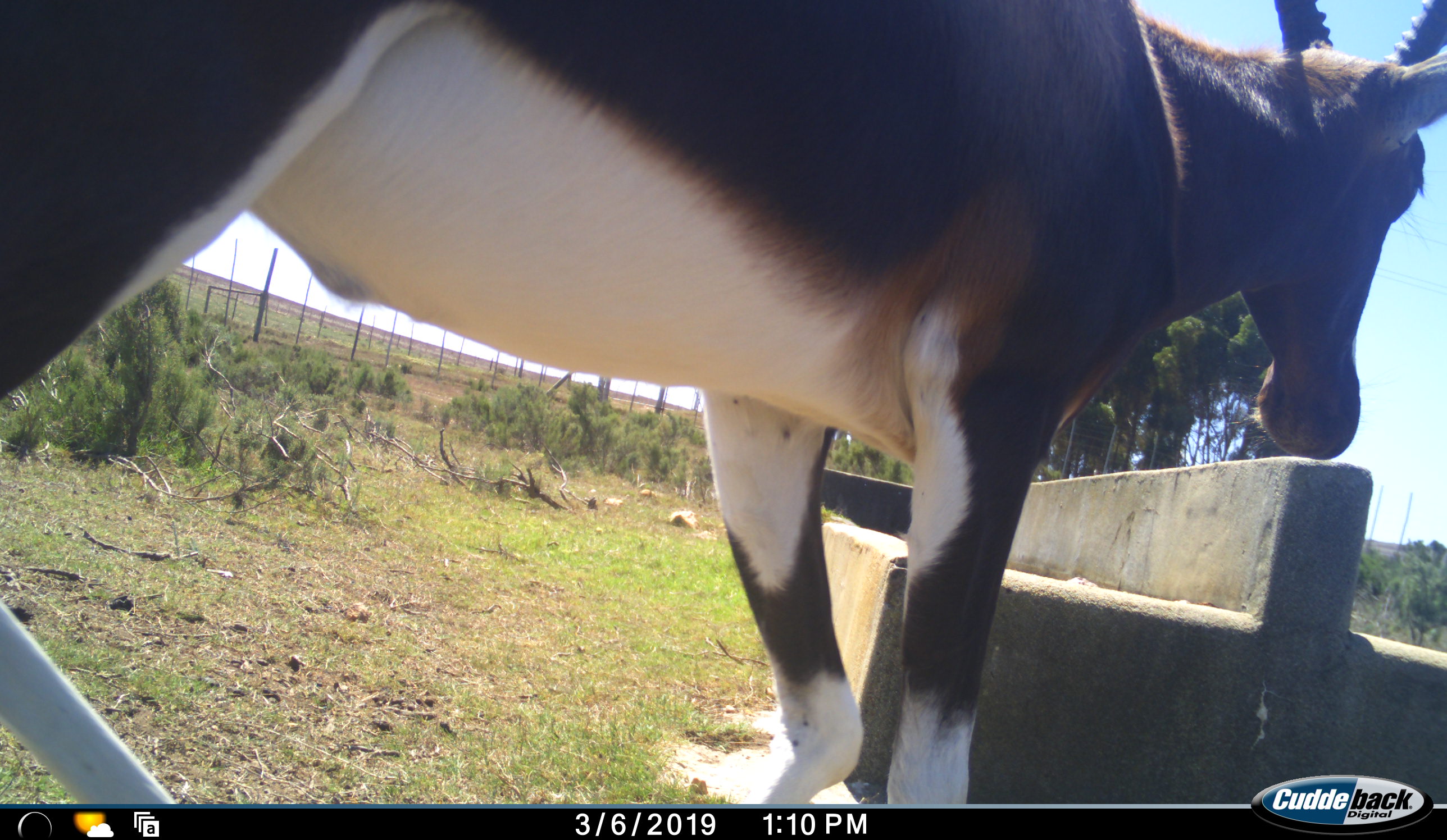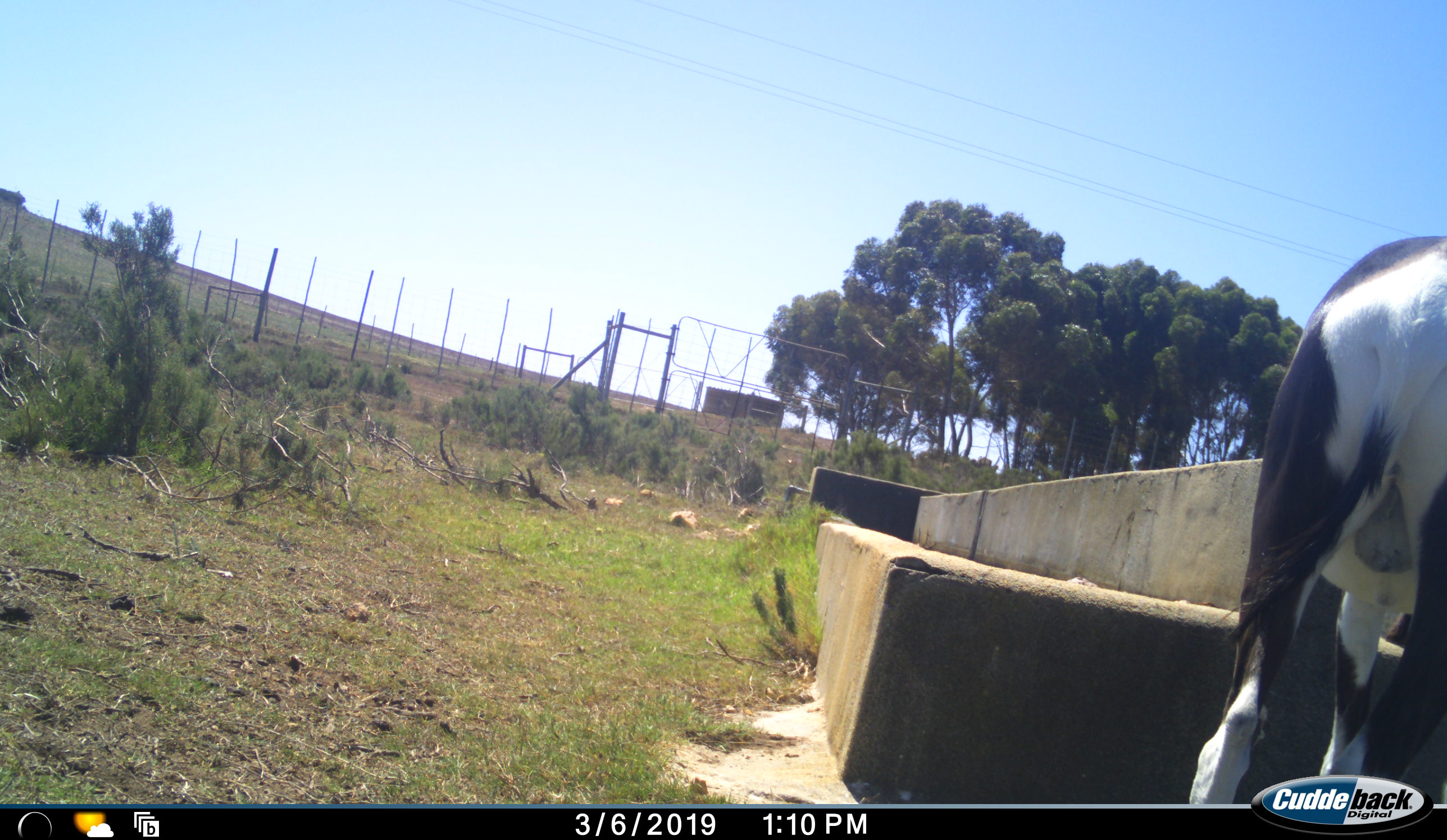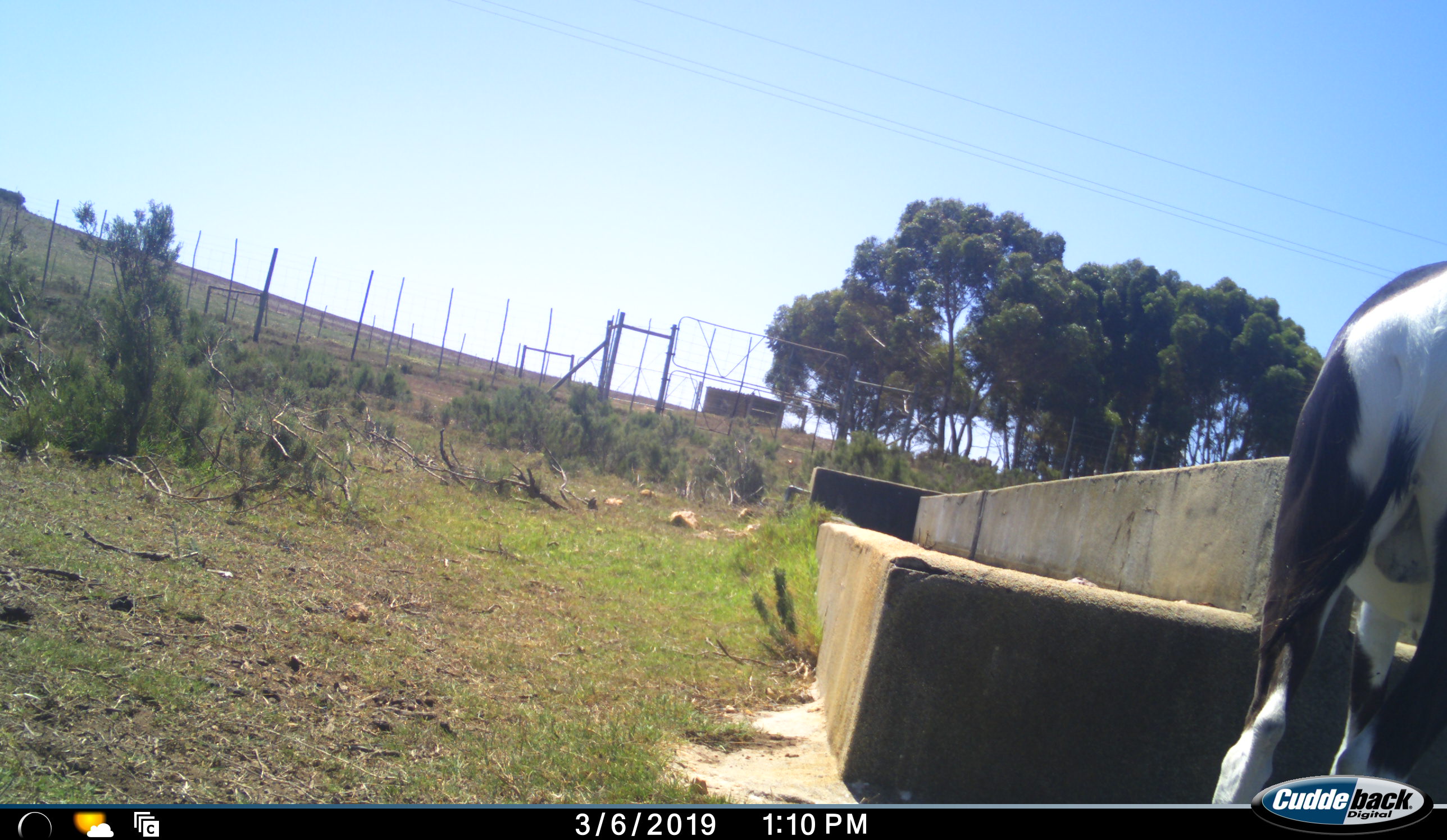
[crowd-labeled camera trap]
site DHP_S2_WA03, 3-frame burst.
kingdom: Animalia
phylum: Chordata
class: Mammalia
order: Artiodactyla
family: Bovidae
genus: Damaliscus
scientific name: Damaliscus pygargus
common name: bontebok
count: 1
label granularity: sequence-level